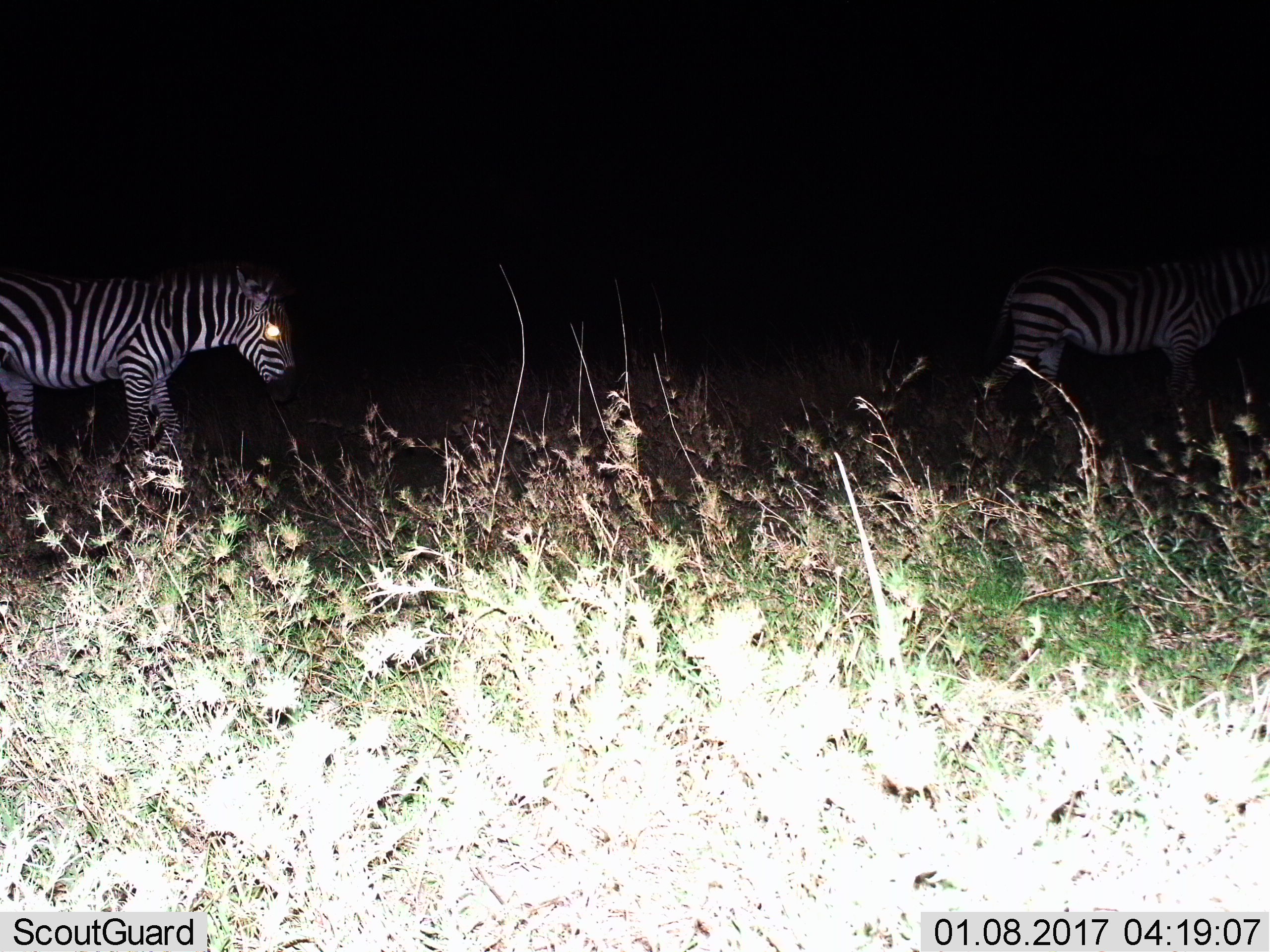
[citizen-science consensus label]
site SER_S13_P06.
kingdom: Animalia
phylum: Chordata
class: Mammalia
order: Perissodactyla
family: Equidae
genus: Equus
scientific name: Equus quagga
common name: plains zebra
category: zebraplains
Zebraplains (plains zebra) (Equus quagga), count 2. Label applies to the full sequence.